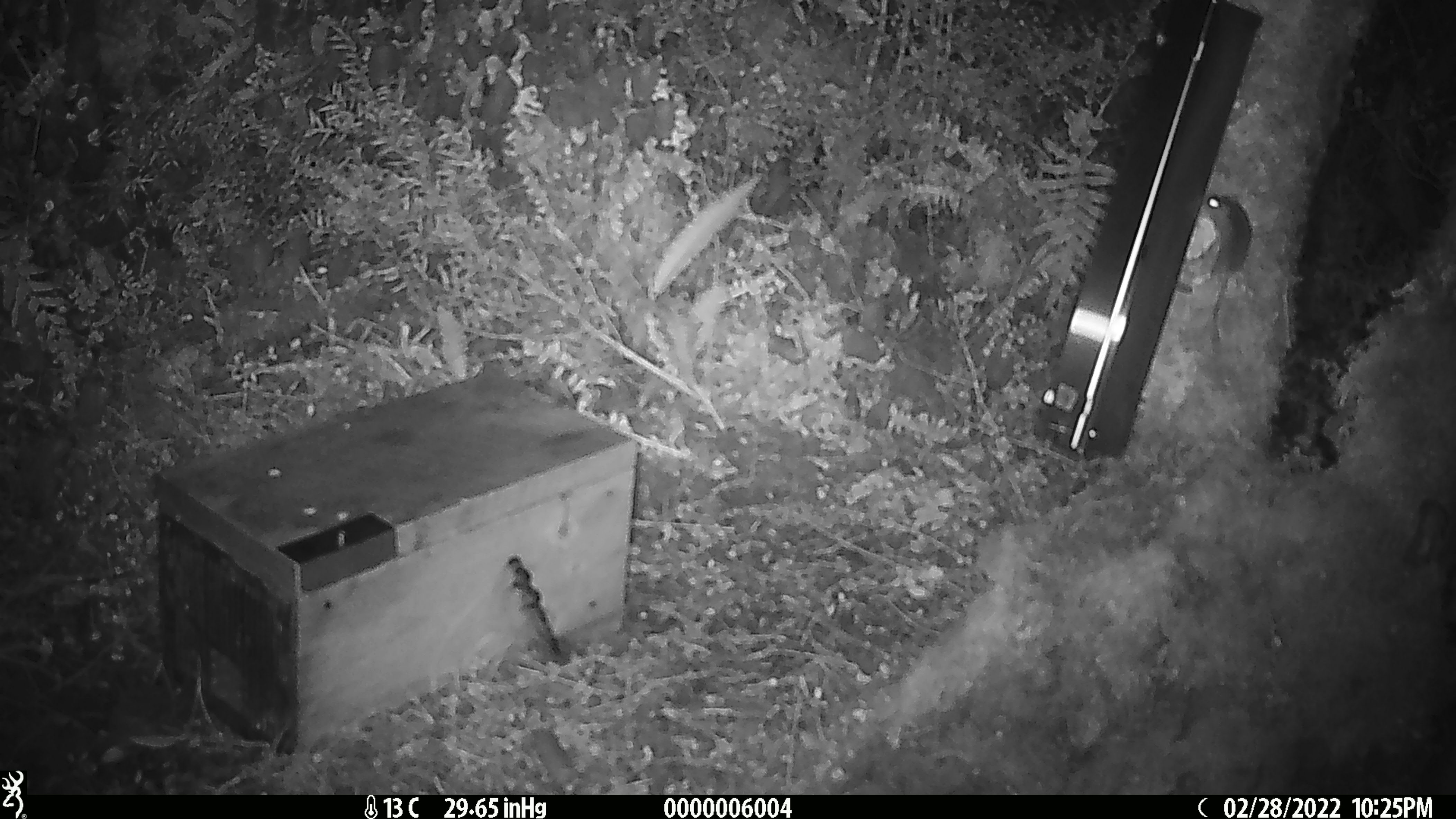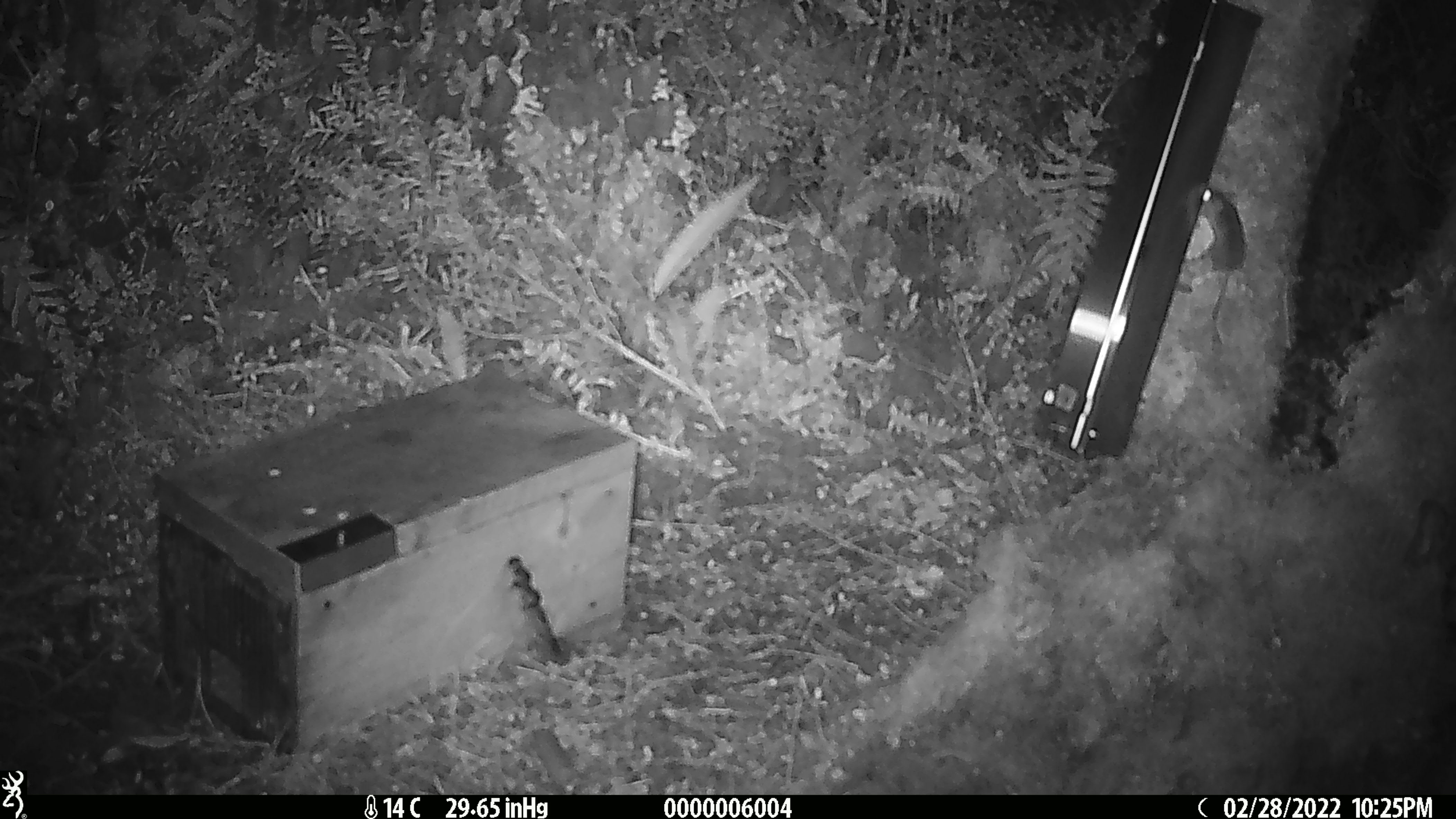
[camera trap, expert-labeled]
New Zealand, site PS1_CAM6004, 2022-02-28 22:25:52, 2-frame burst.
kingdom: Animalia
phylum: Chordata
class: Mammalia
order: Rodentia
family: Muridae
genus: Mus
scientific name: Mus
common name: mouse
Mouse (Mus).